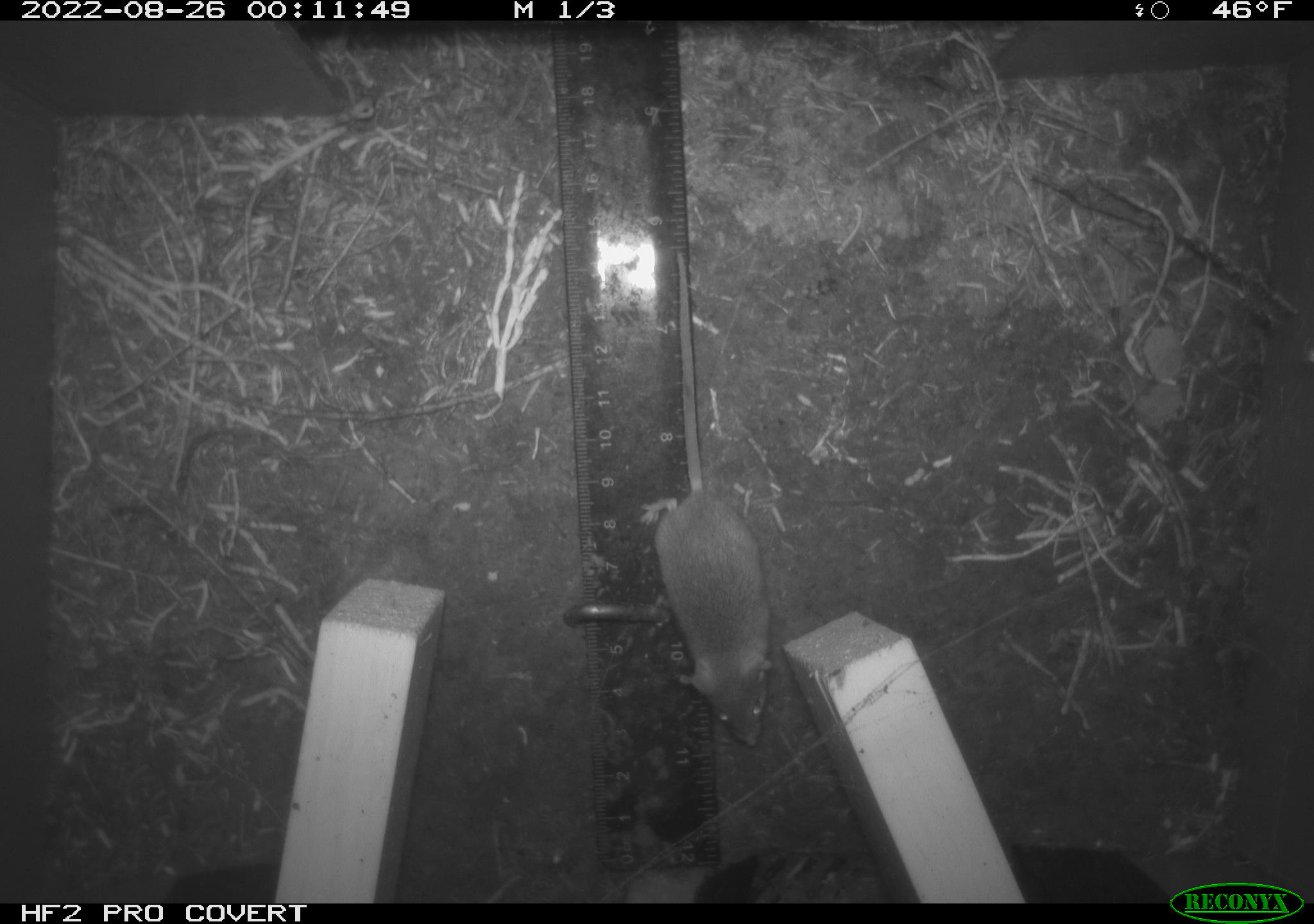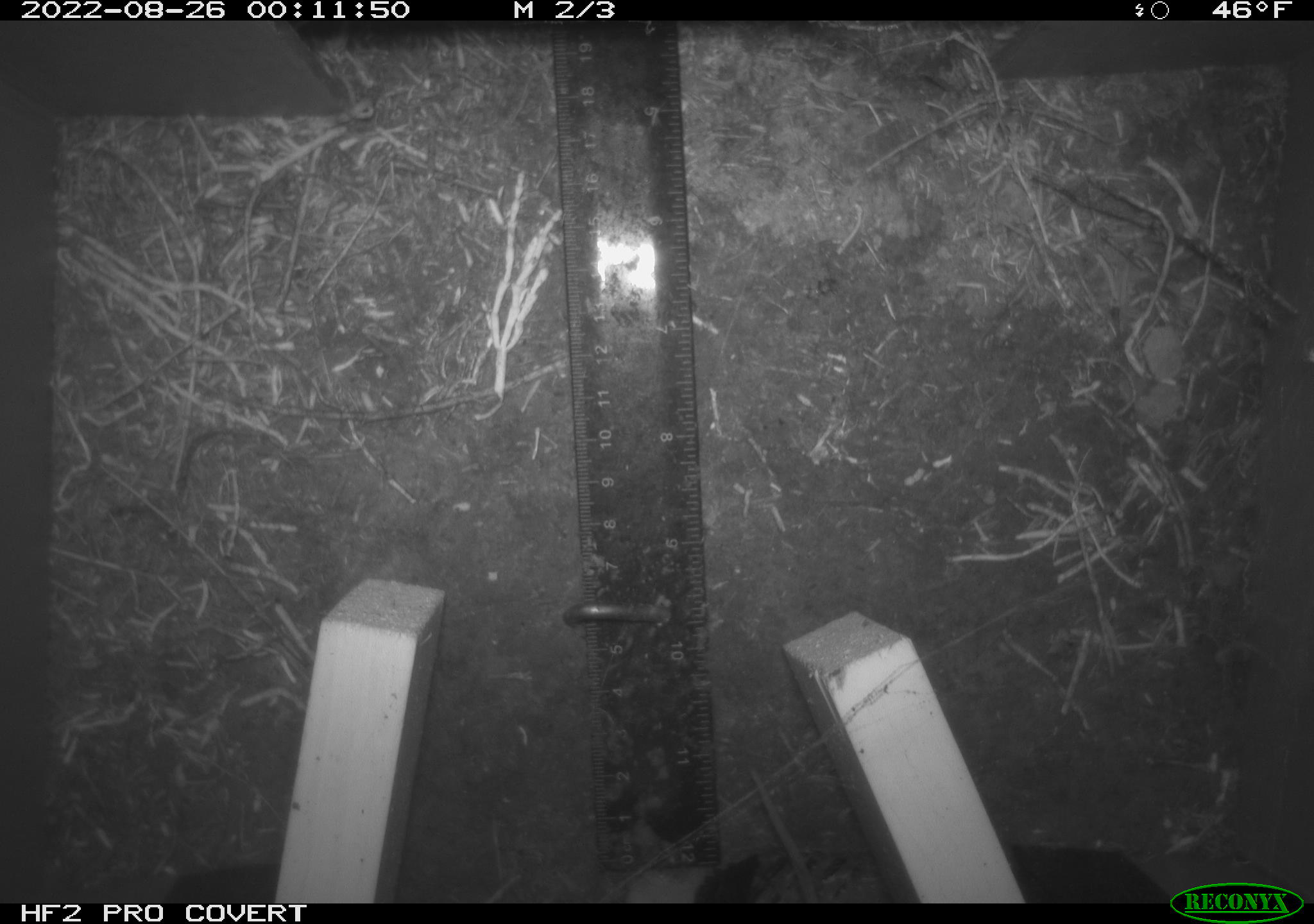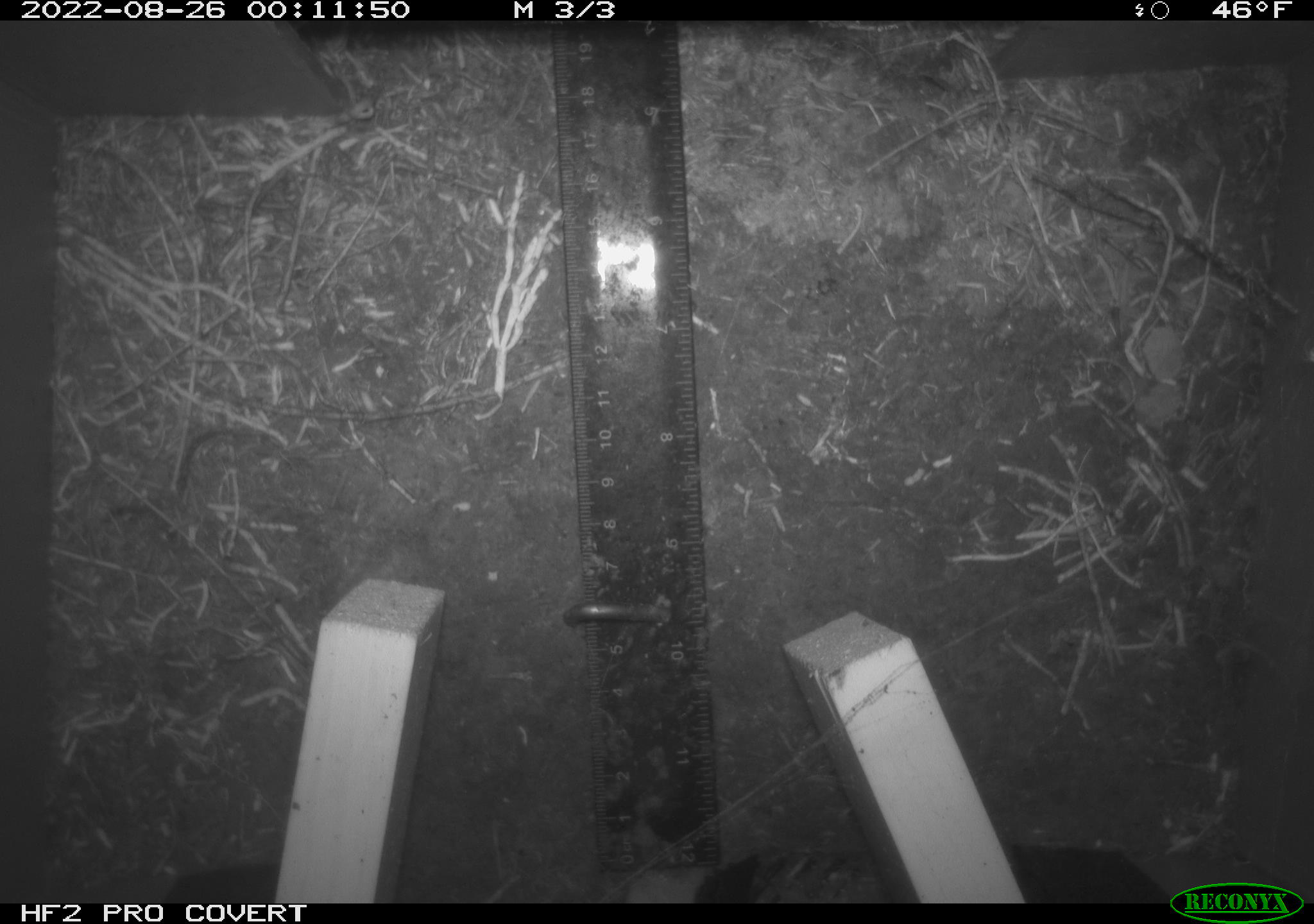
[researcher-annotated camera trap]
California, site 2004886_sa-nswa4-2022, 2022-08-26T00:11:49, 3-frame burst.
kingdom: Animalia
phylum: Chordata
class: Mammalia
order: Rodentia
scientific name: Rodentia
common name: rodent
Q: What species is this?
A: Rodent (Rodentia).